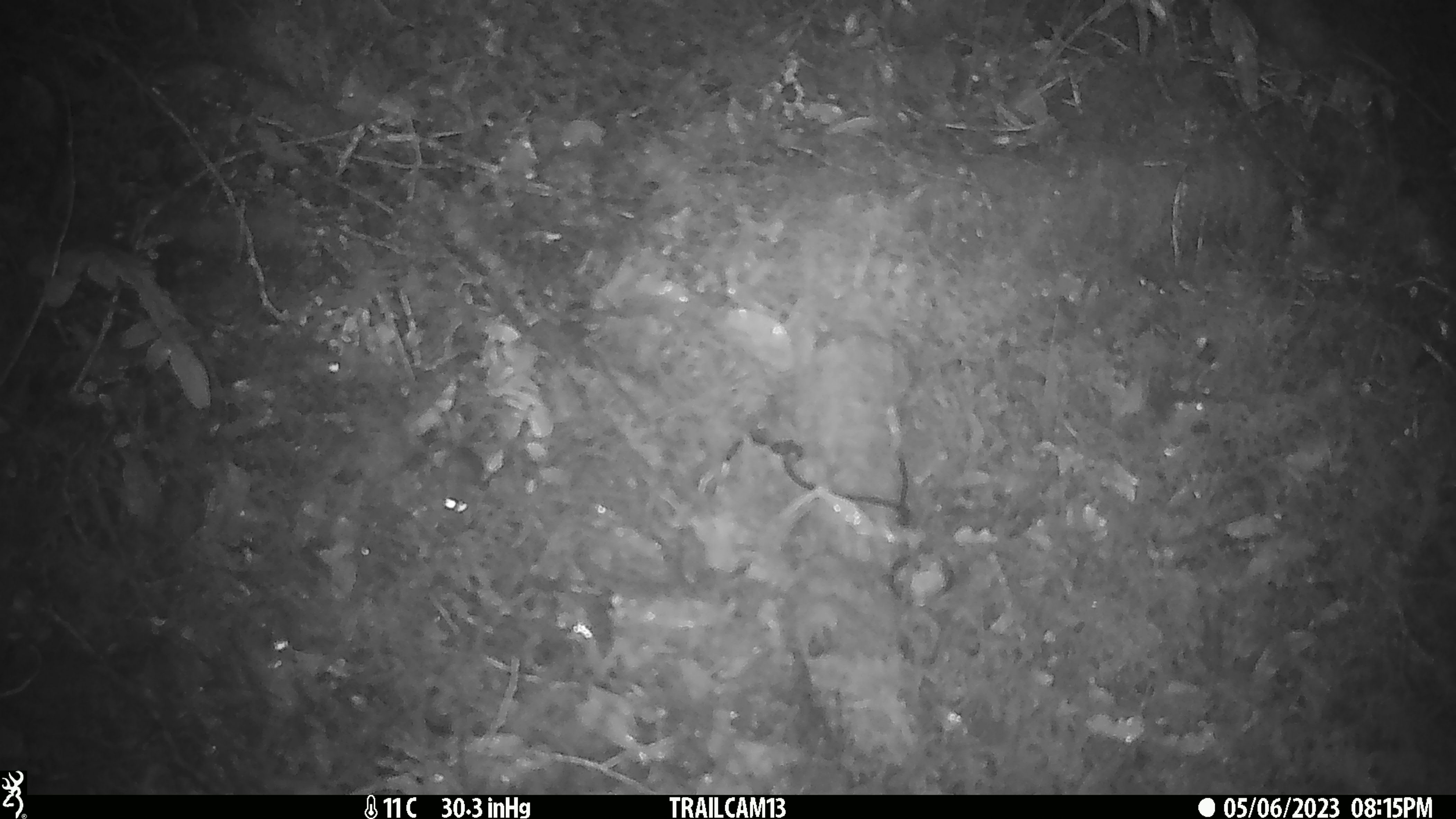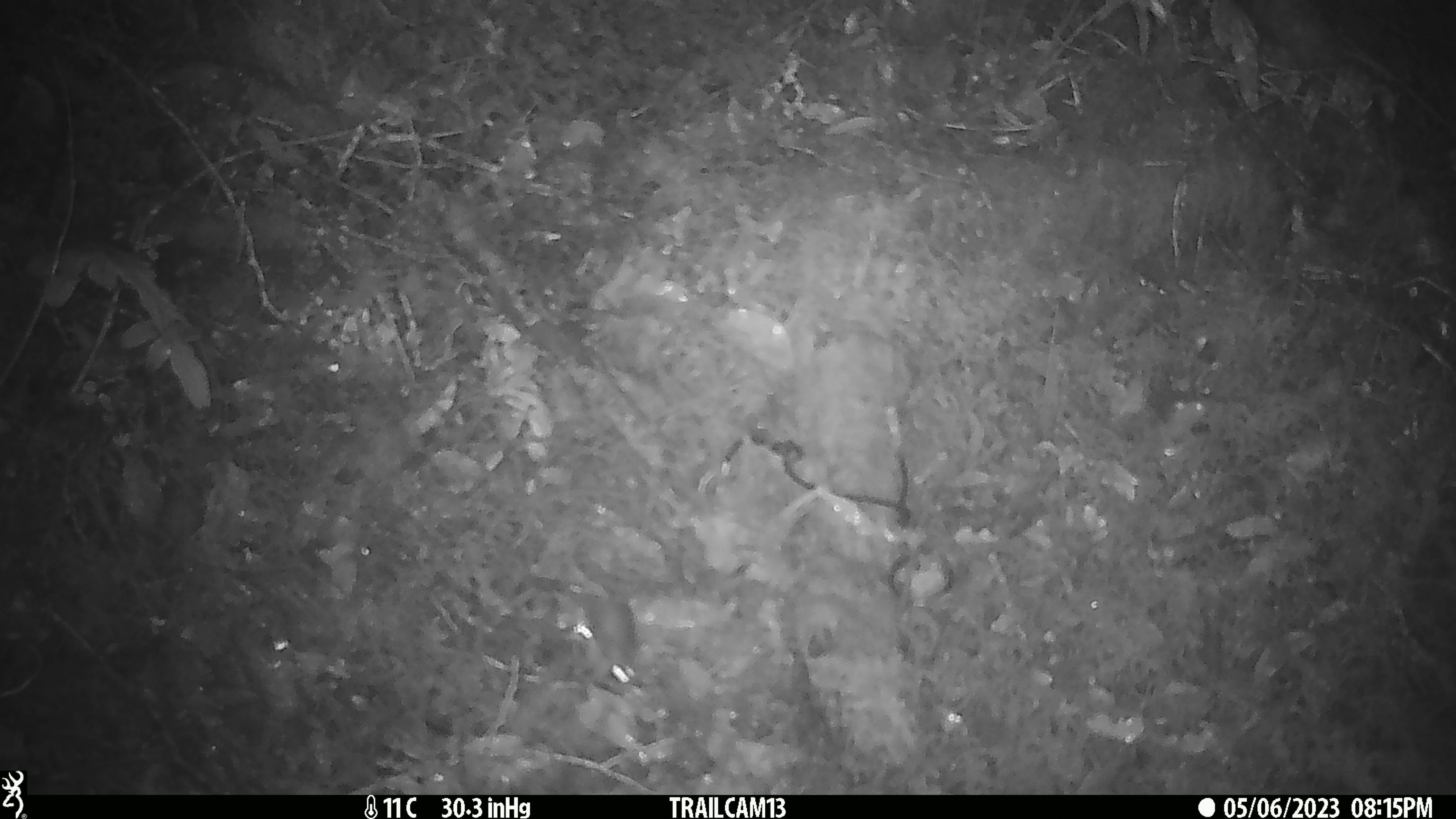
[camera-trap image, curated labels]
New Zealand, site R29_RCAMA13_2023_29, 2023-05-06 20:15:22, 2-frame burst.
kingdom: Animalia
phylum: Chordata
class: Mammalia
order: Rodentia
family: Muridae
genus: Mus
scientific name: Mus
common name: mouse